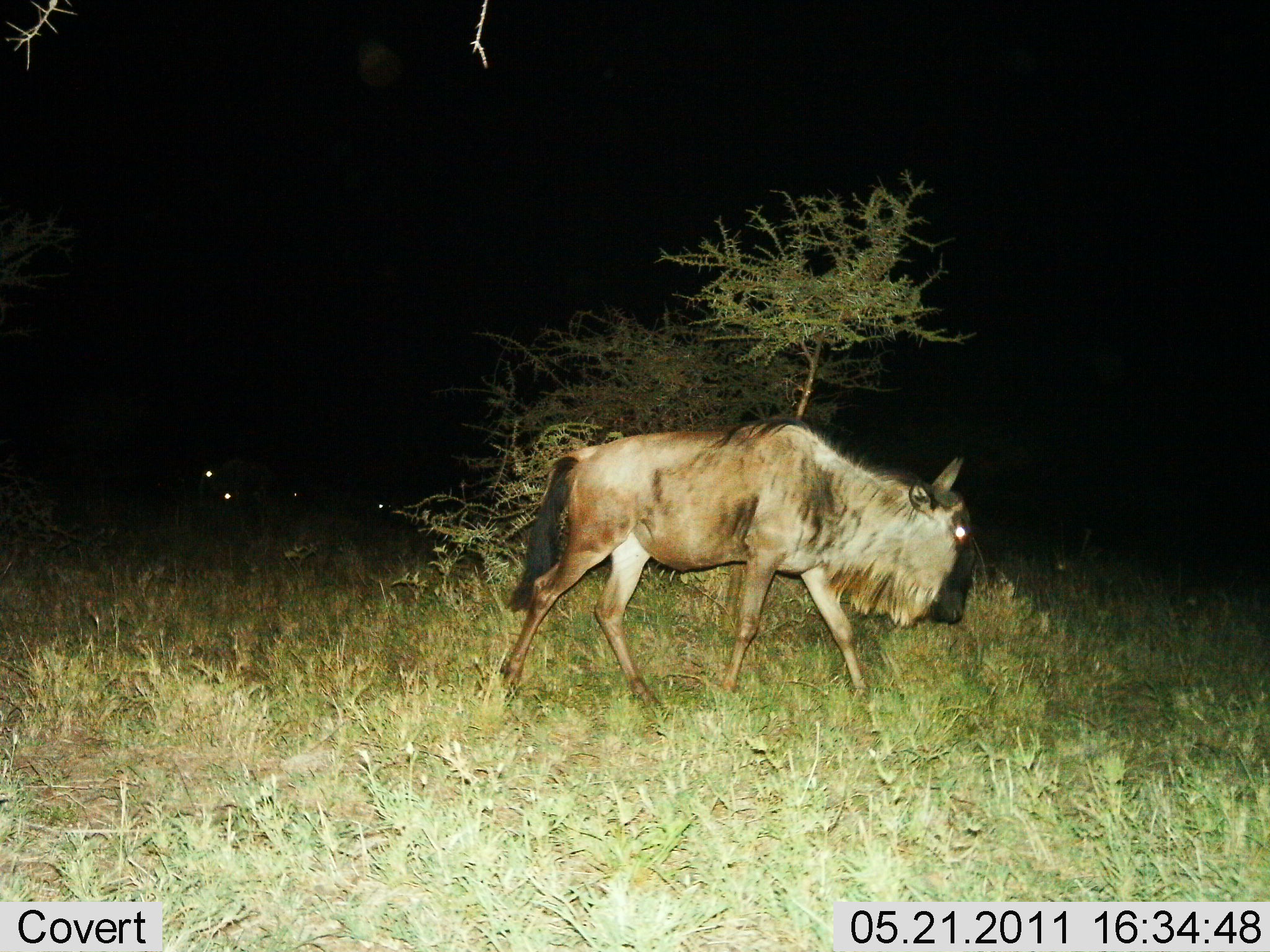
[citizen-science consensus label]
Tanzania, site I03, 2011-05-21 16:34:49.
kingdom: Animalia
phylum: Chordata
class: Mammalia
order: Artiodactyla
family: Bovidae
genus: Connochaetes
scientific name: Connochaetes taurinus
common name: blue wildebeest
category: wildebeest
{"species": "wildebeest (blue wildebeest) (Connochaetes taurinus)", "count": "1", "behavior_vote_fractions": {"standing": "20%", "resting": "10%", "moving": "80%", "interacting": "0%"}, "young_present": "0%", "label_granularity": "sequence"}